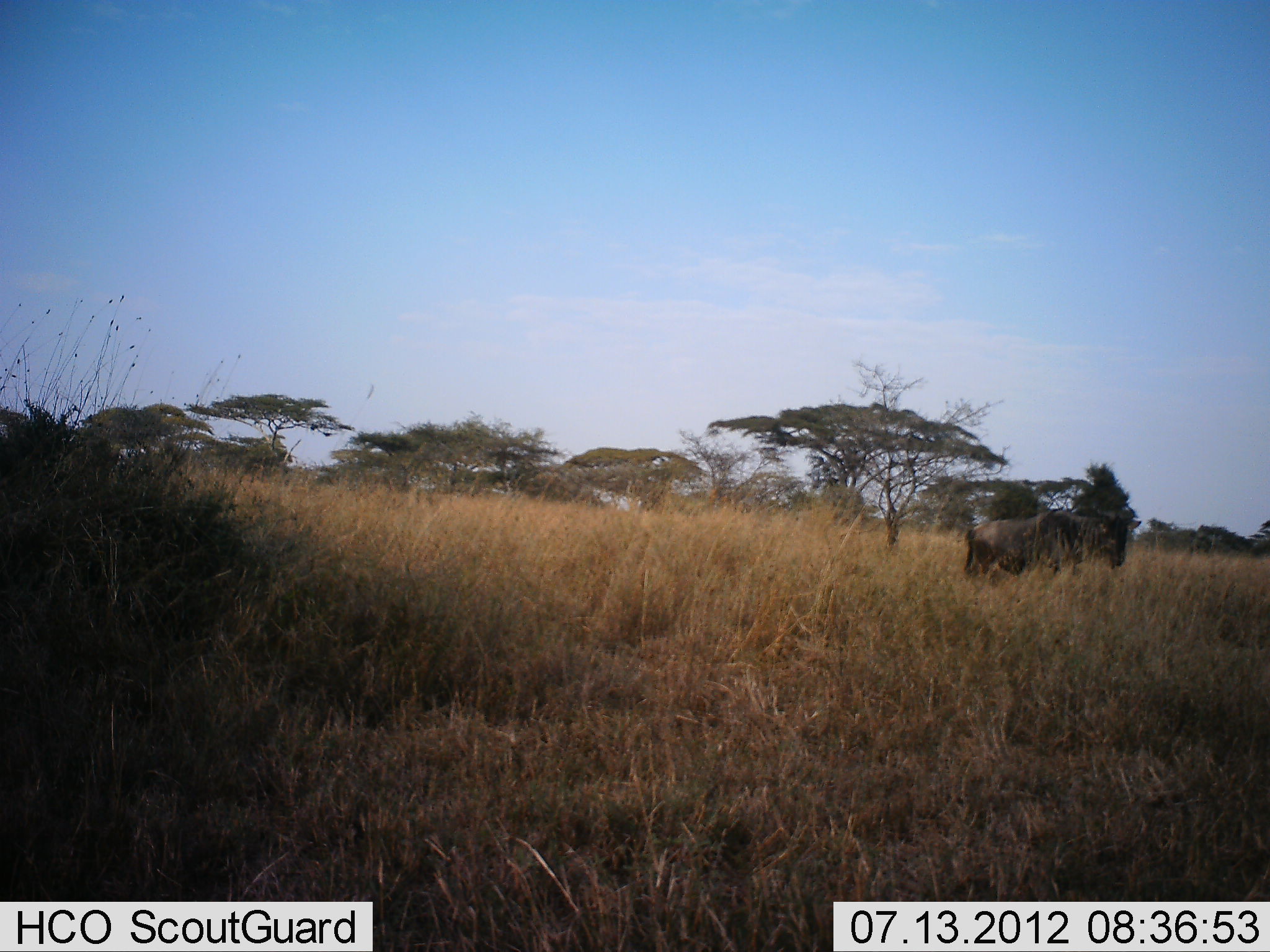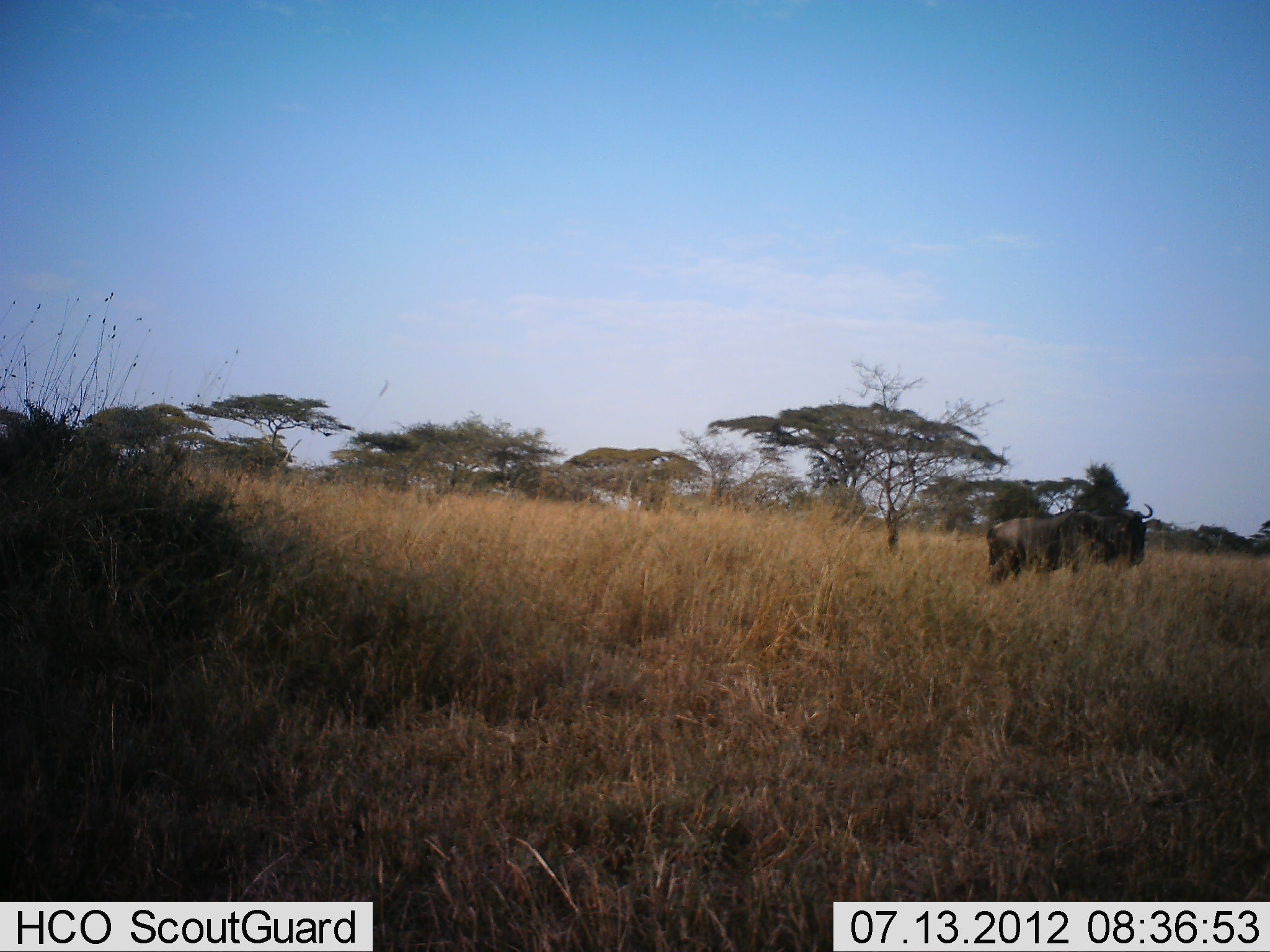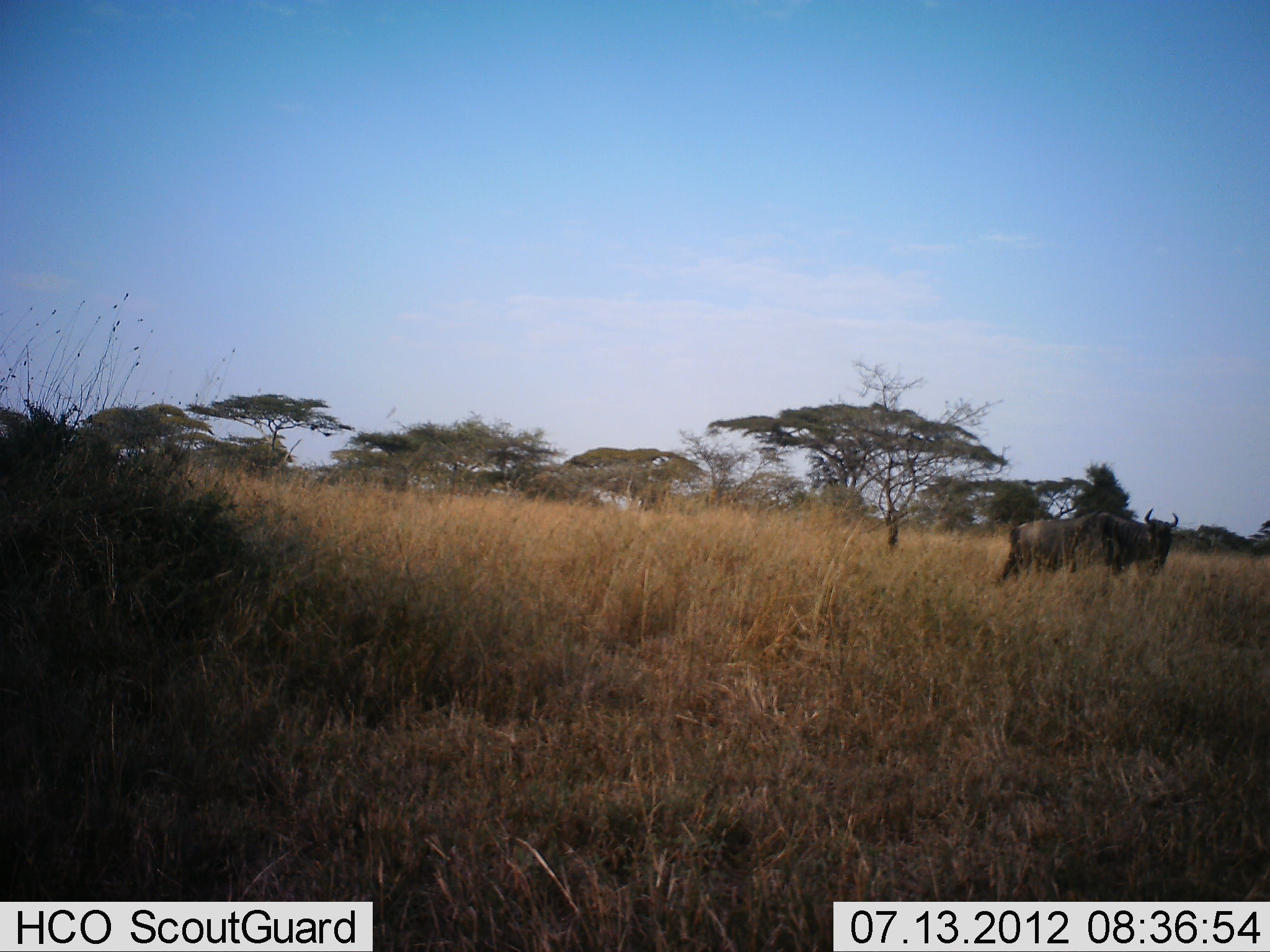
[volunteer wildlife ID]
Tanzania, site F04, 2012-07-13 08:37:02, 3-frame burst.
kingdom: Animalia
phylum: Chordata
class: Mammalia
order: Artiodactyla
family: Bovidae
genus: Connochaetes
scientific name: Connochaetes taurinus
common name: blue wildebeest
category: wildebeest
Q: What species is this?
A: Wildebeest (blue wildebeest) (Connochaetes taurinus).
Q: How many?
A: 1.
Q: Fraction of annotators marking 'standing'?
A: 10%.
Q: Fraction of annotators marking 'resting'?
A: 0%.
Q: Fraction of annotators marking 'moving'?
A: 90%.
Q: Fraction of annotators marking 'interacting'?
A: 0%.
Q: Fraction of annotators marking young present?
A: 0%.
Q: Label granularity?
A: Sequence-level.